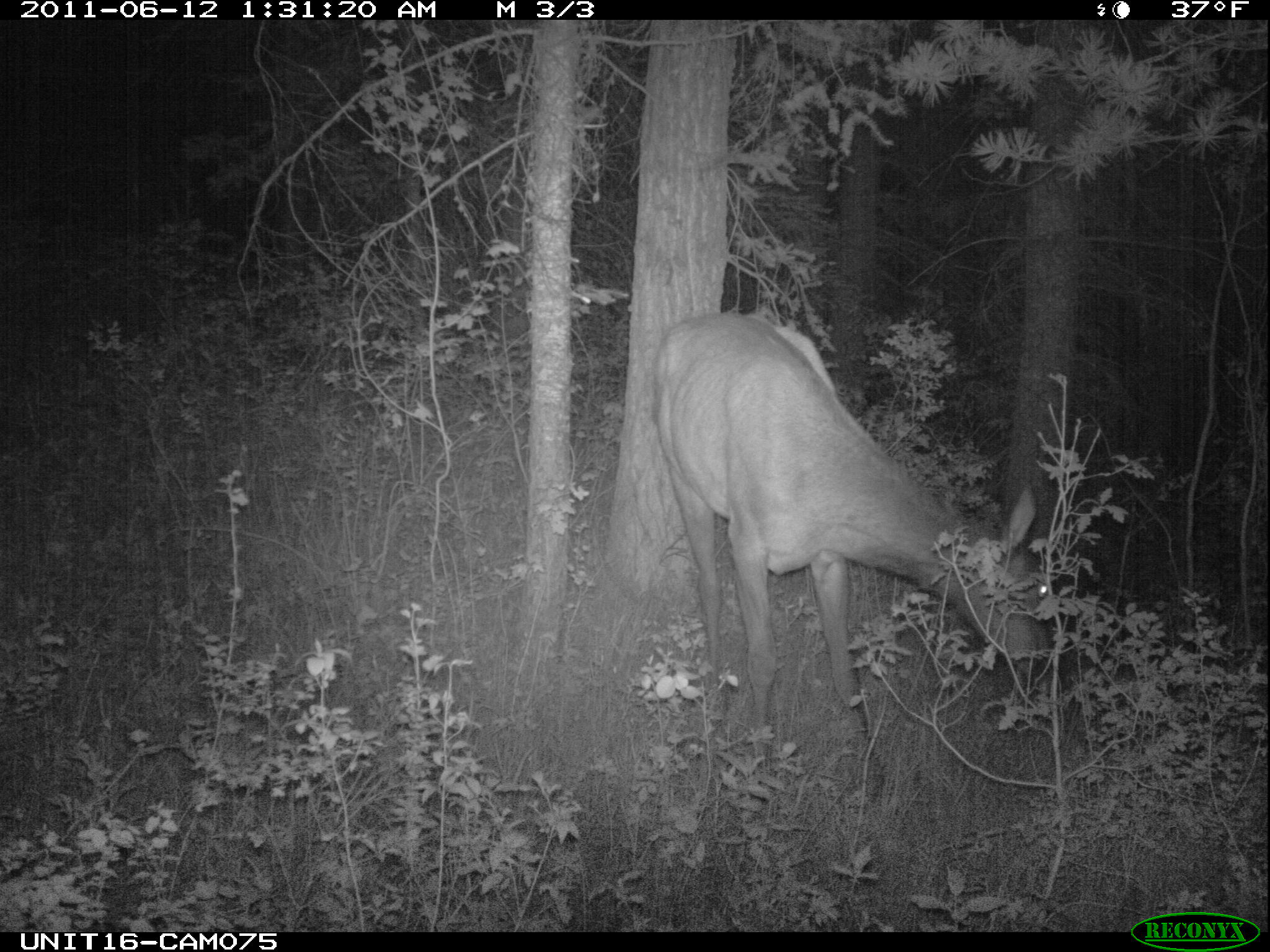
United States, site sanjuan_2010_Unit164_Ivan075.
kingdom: Animalia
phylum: Chordata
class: Mammalia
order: Artiodactyla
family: Cervidae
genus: Cervus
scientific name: Cervus elaphus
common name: red deer